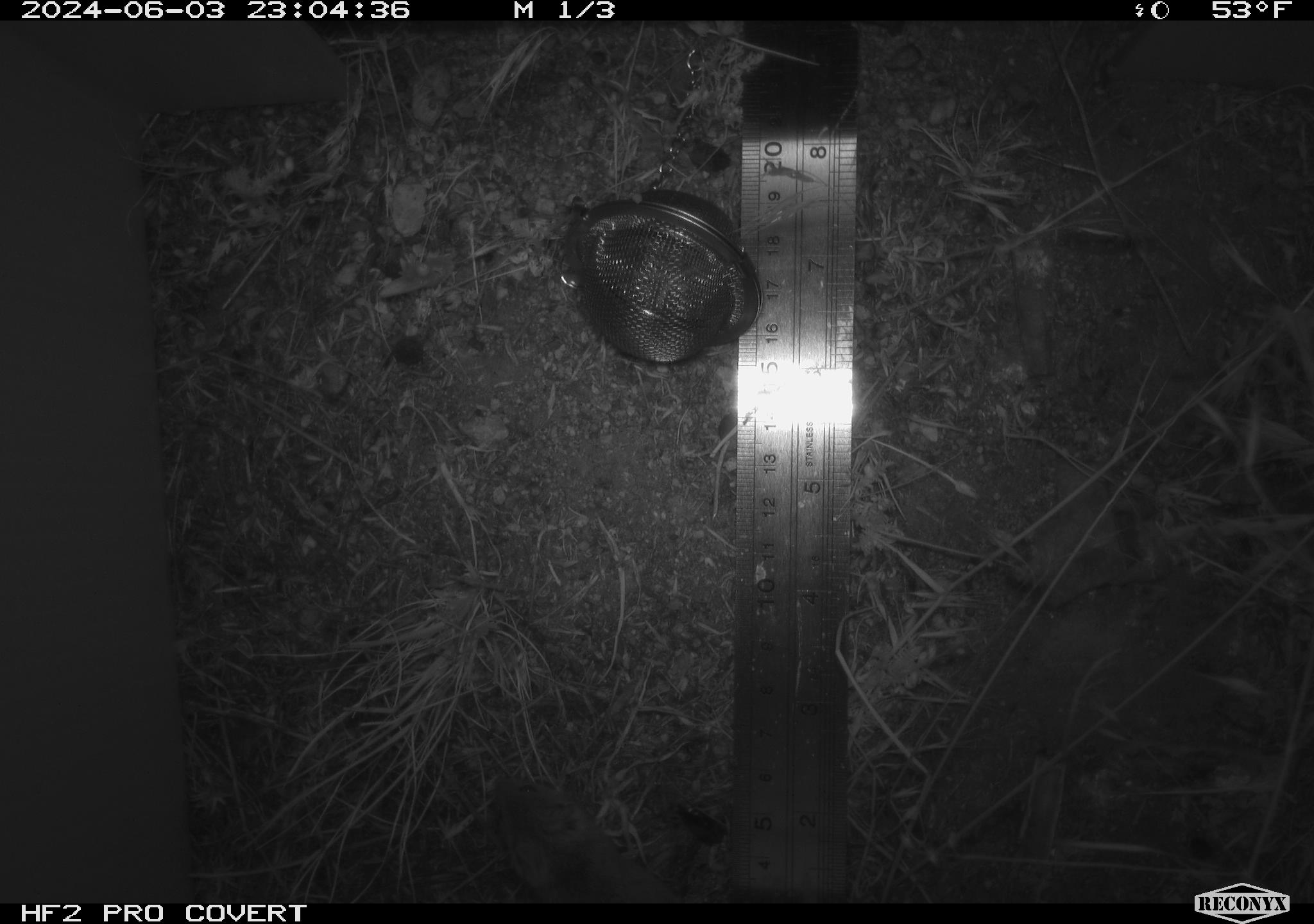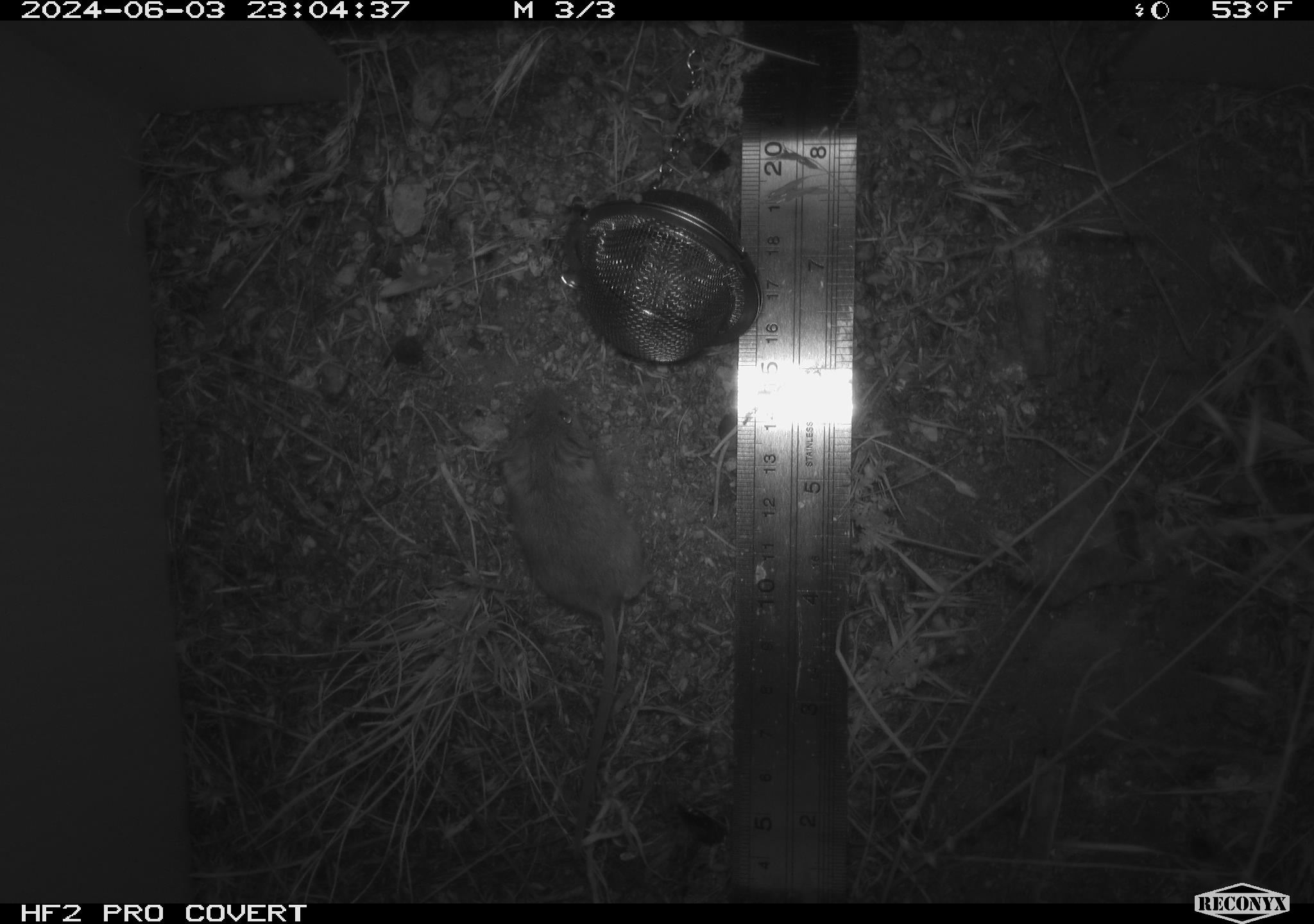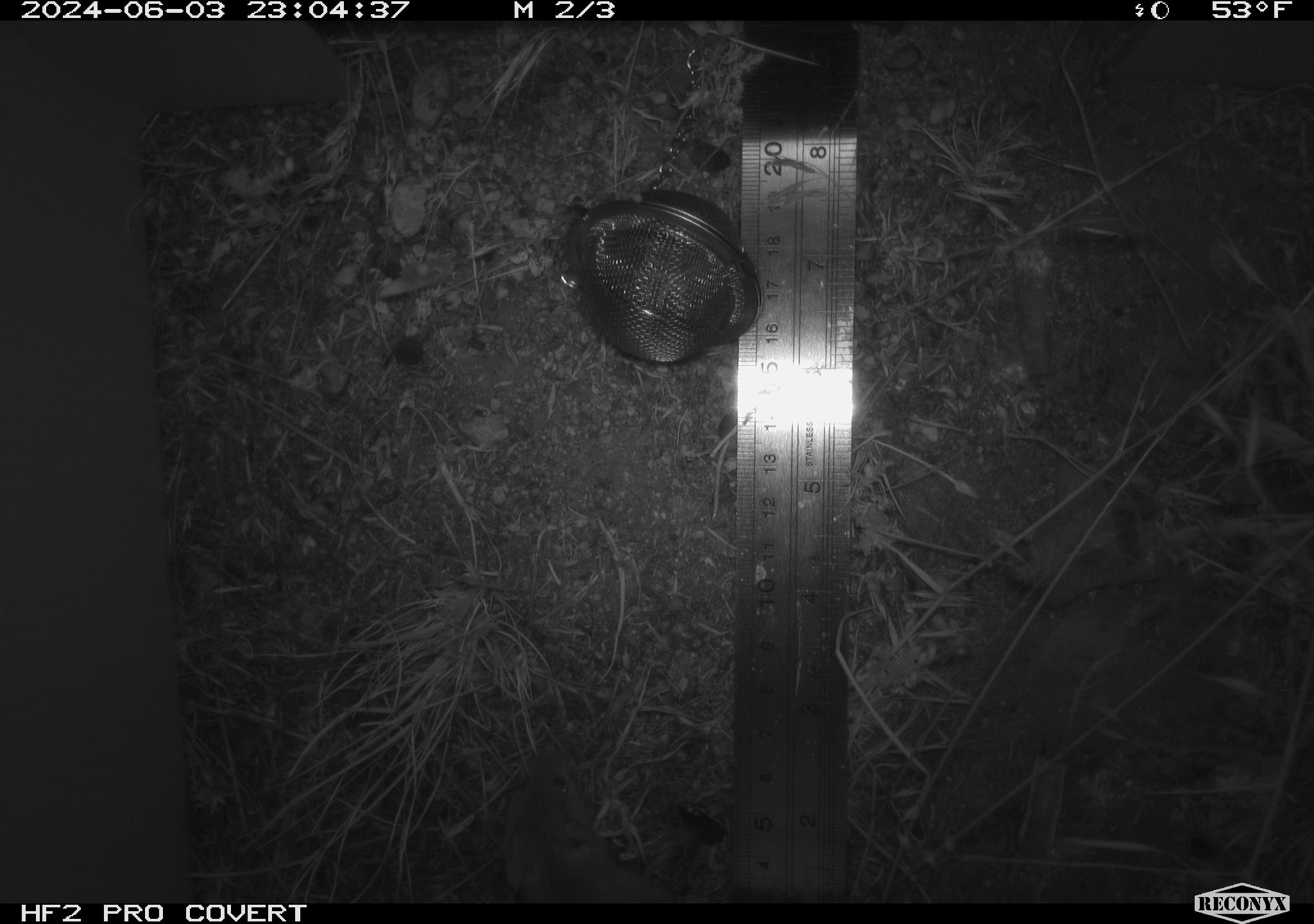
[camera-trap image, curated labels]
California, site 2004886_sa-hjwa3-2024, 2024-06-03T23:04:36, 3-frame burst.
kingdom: Animalia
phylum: Chordata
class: Mammalia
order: Rodentia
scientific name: Rodentia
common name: rodent